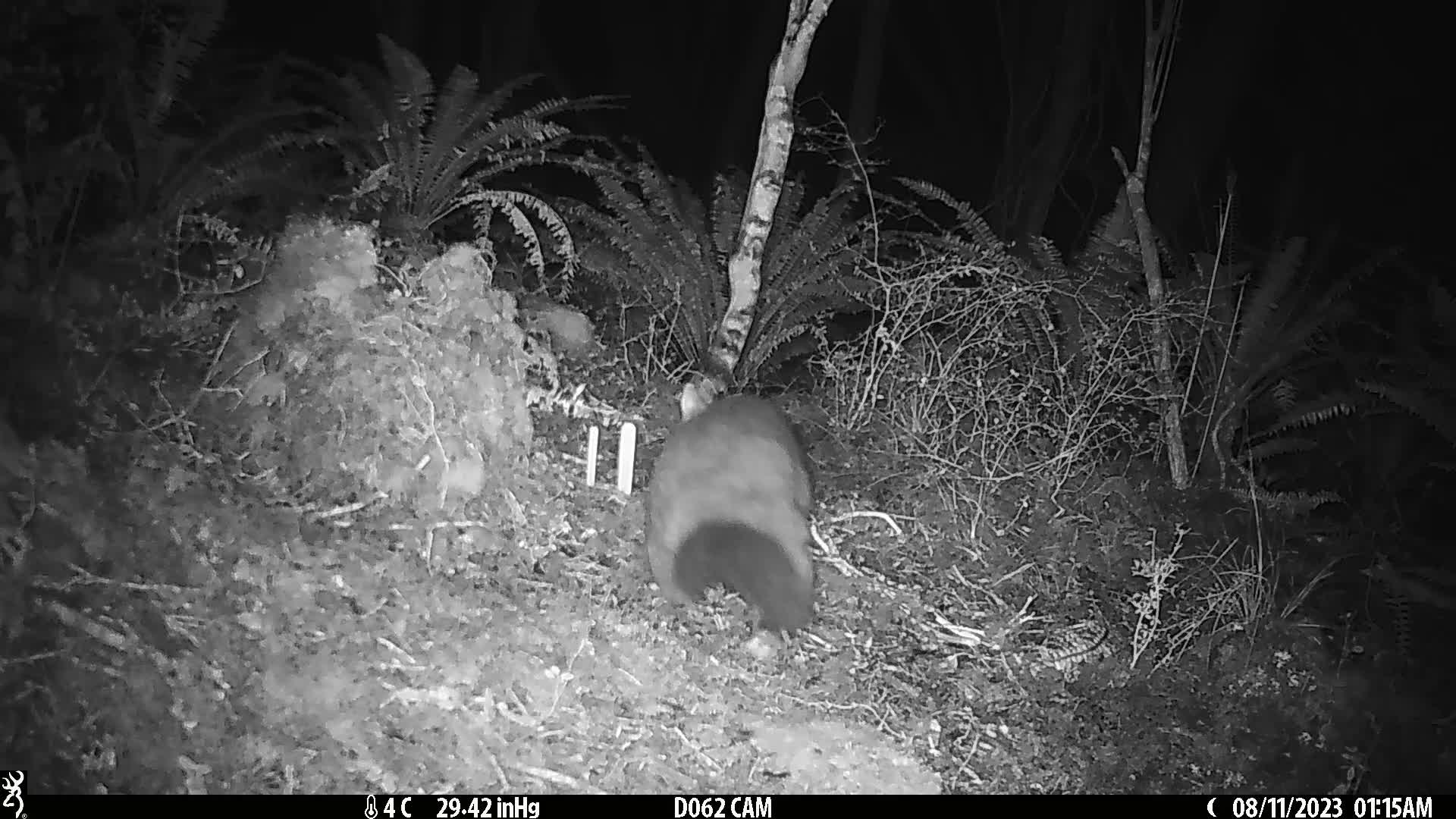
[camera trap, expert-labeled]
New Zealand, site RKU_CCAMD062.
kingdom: Animalia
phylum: Chordata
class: Mammalia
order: Diprotodontia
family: Phalangeridae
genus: Trichosurus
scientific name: Trichosurus vulpecula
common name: common brushtail possum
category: possum